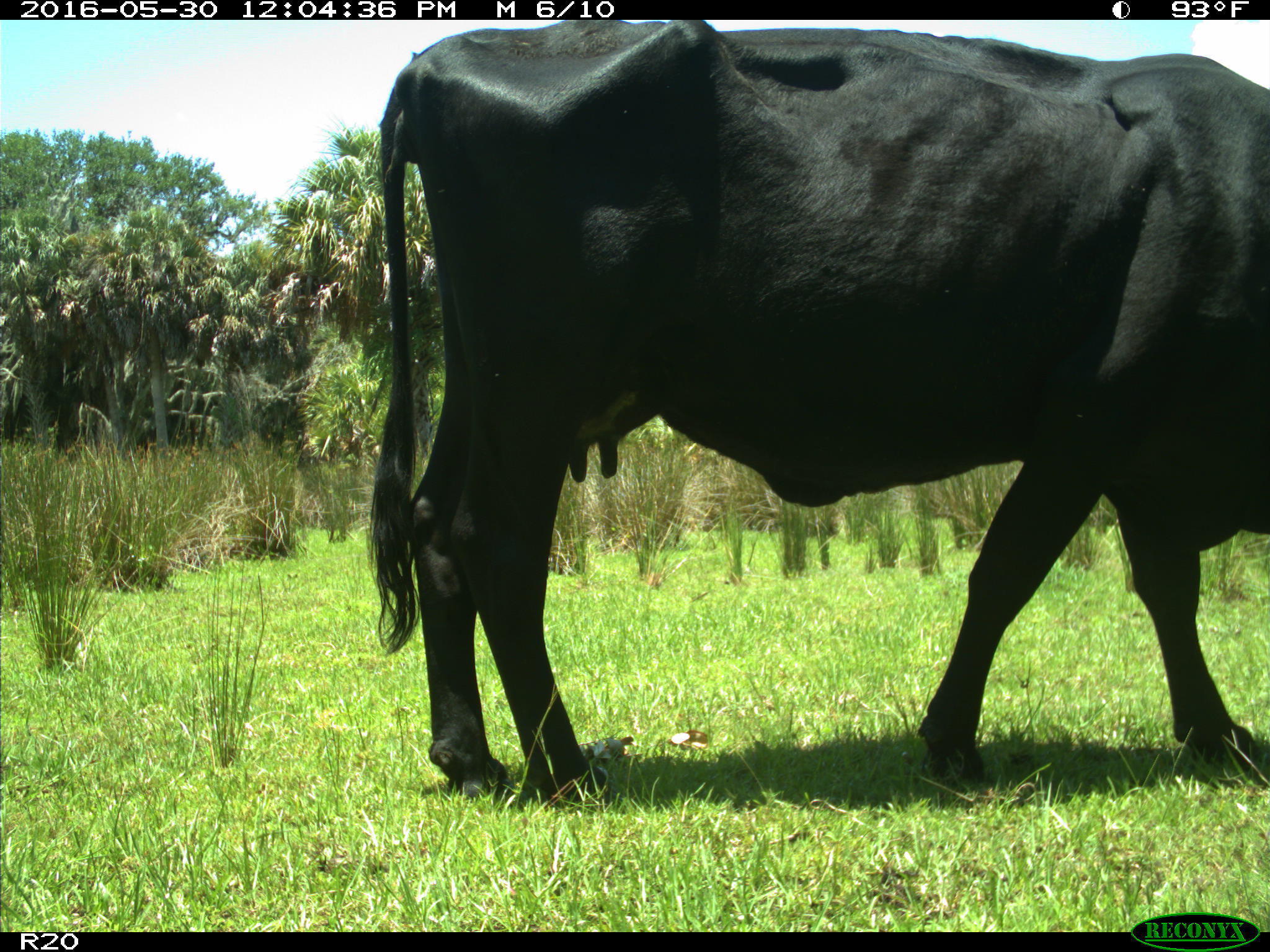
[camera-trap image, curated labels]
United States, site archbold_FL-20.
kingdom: Animalia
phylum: Chordata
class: Mammalia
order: Artiodactyla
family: Bovidae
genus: Bos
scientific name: Bos taurus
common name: domestic cow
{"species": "Bos taurus (domestic cow)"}